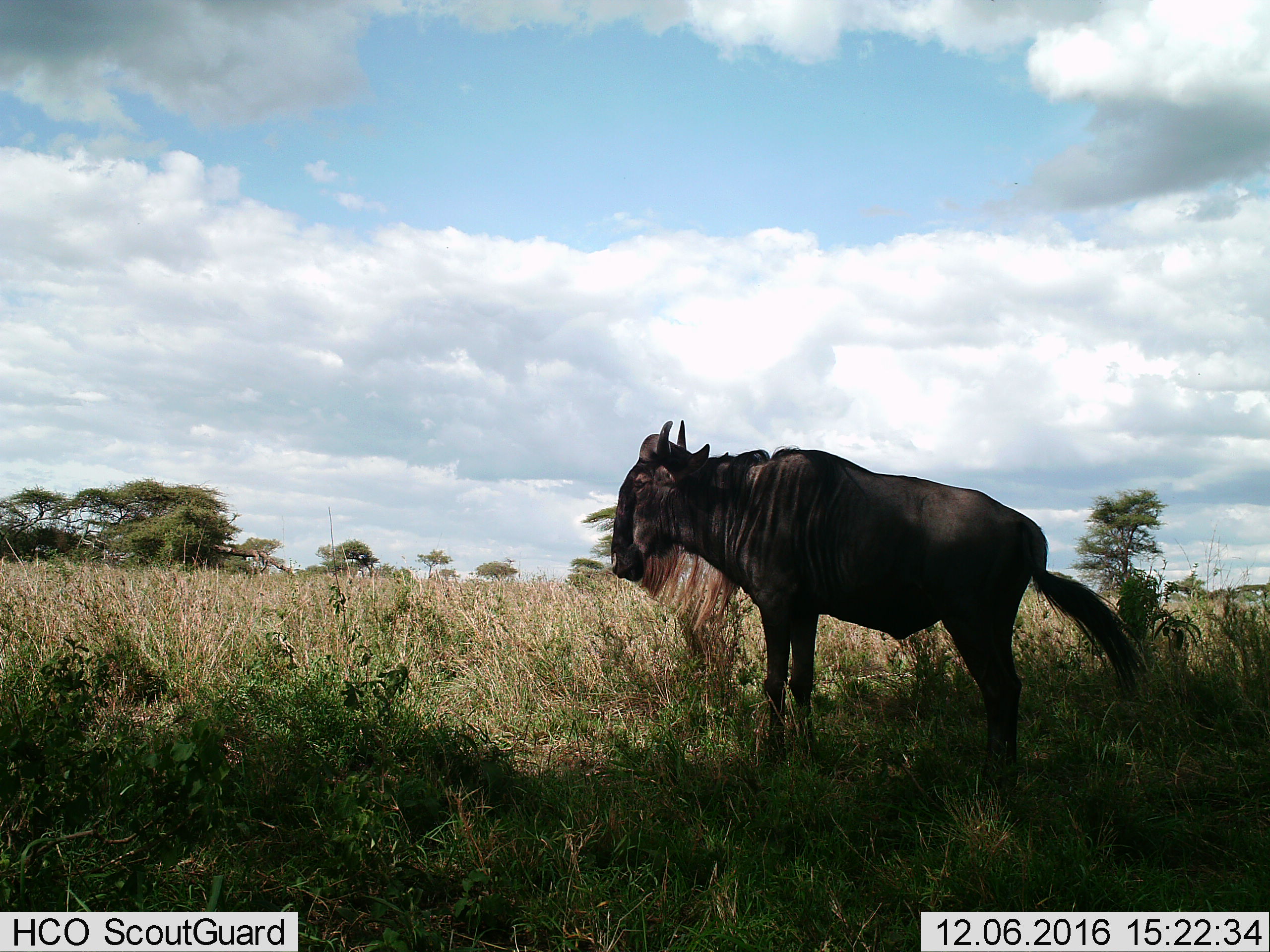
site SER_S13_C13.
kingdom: Animalia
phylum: Chordata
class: Mammalia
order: Artiodactyla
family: Bovidae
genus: Connochaetes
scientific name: Connochaetes taurinus taurinus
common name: blue wildebeest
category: wildebeestblue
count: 1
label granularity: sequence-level